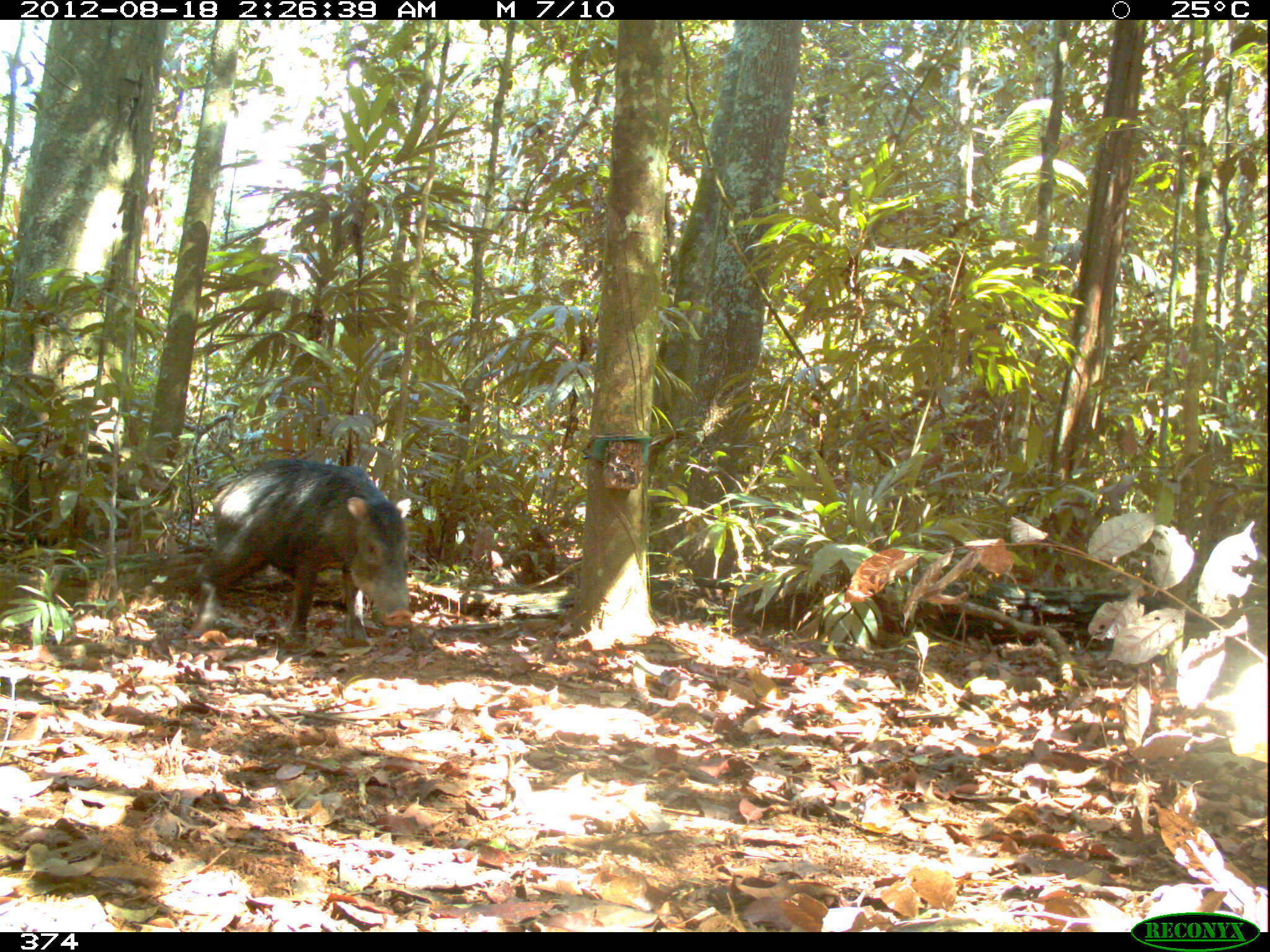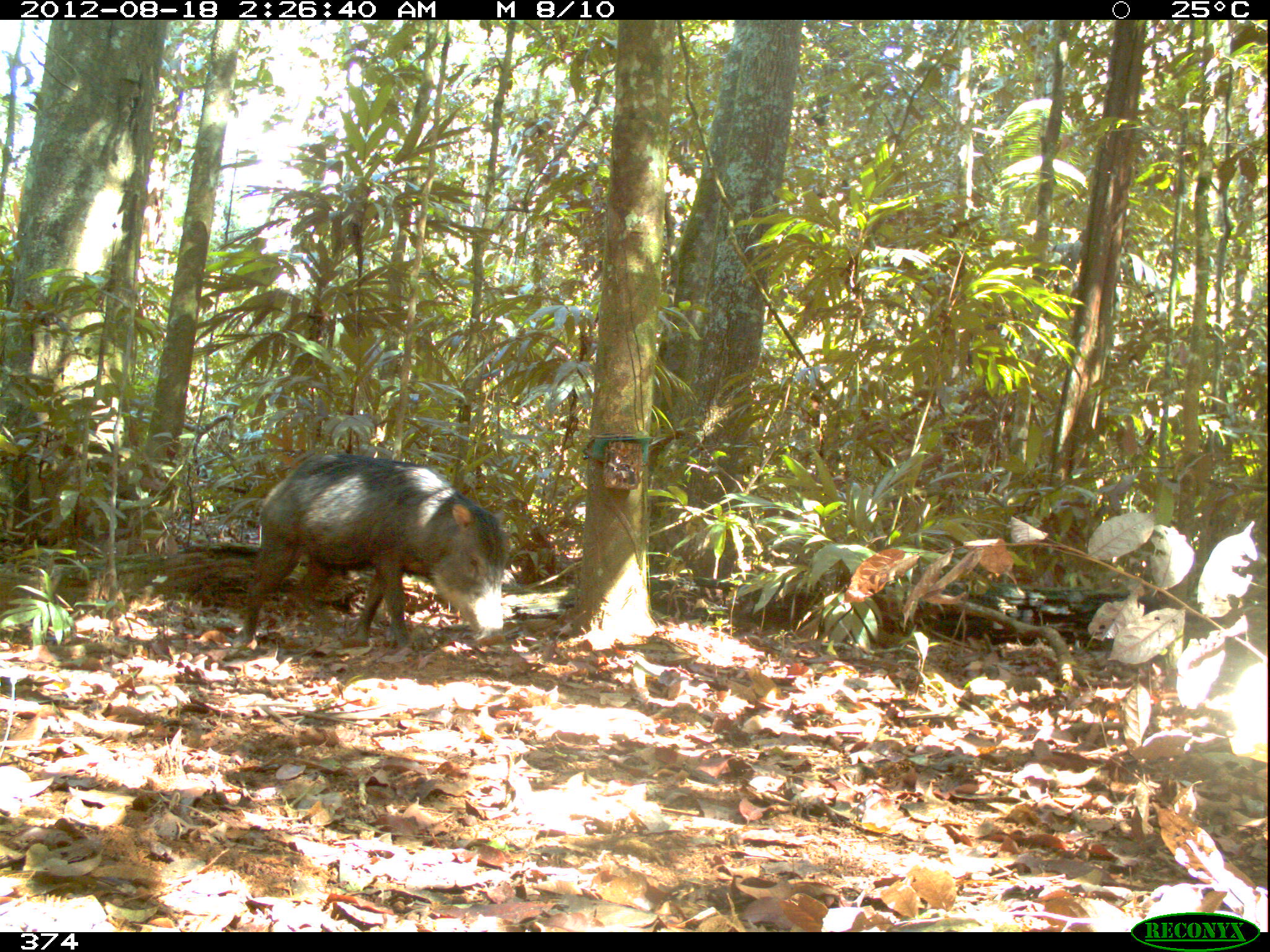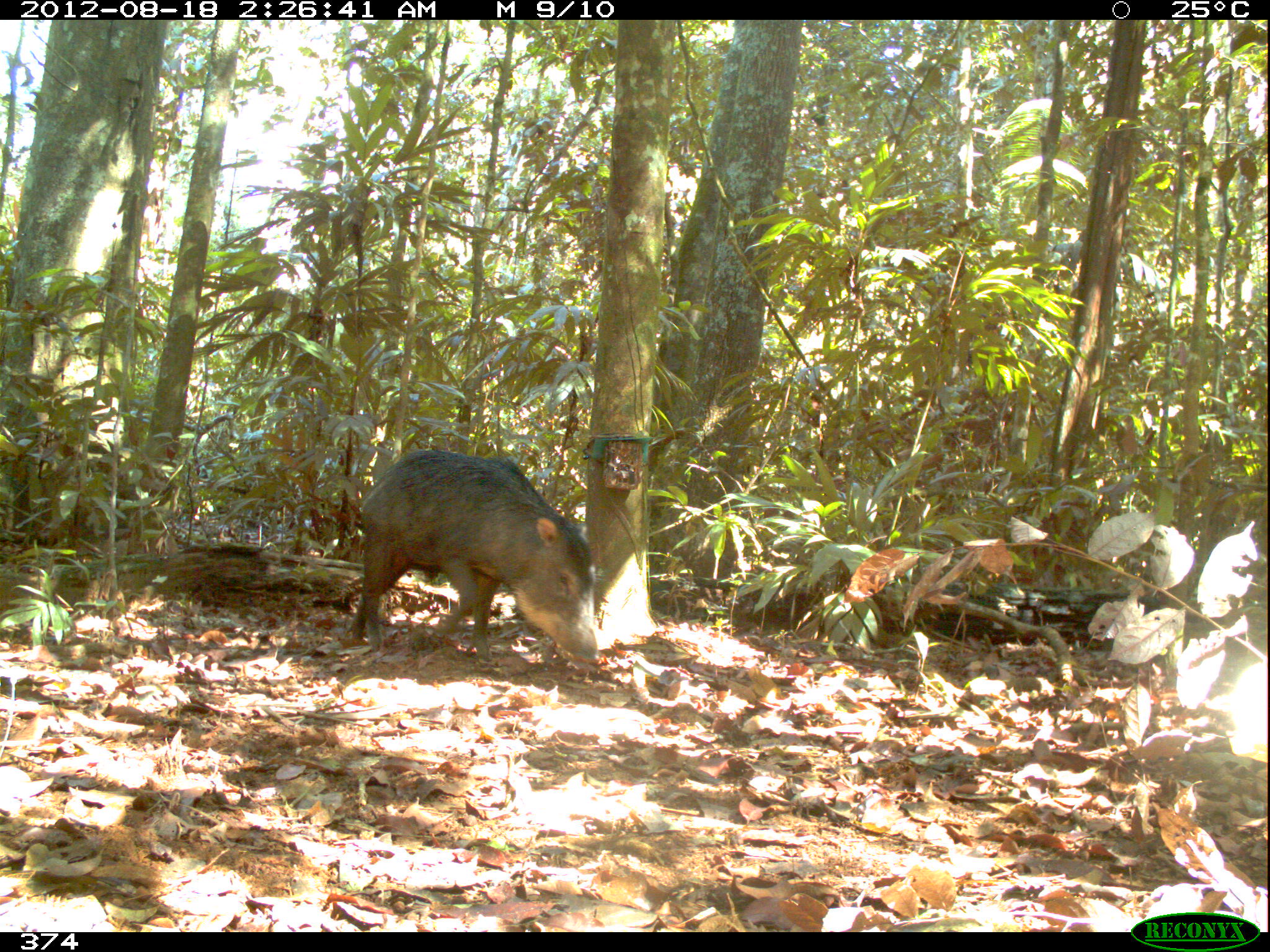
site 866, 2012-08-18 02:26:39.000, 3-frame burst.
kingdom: Animalia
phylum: Chordata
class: Mammalia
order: Artiodactyla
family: Tayassuidae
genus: Tayassu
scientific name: Tayassu pecari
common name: white-lipped peccary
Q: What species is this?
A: Tayassu pecari (white-lipped peccary).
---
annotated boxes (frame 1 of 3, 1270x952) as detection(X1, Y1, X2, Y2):
tayassu pecari: detection(187, 456, 412, 651)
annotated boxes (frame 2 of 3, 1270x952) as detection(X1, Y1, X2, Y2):
tayassu pecari: detection(231, 453, 509, 651)